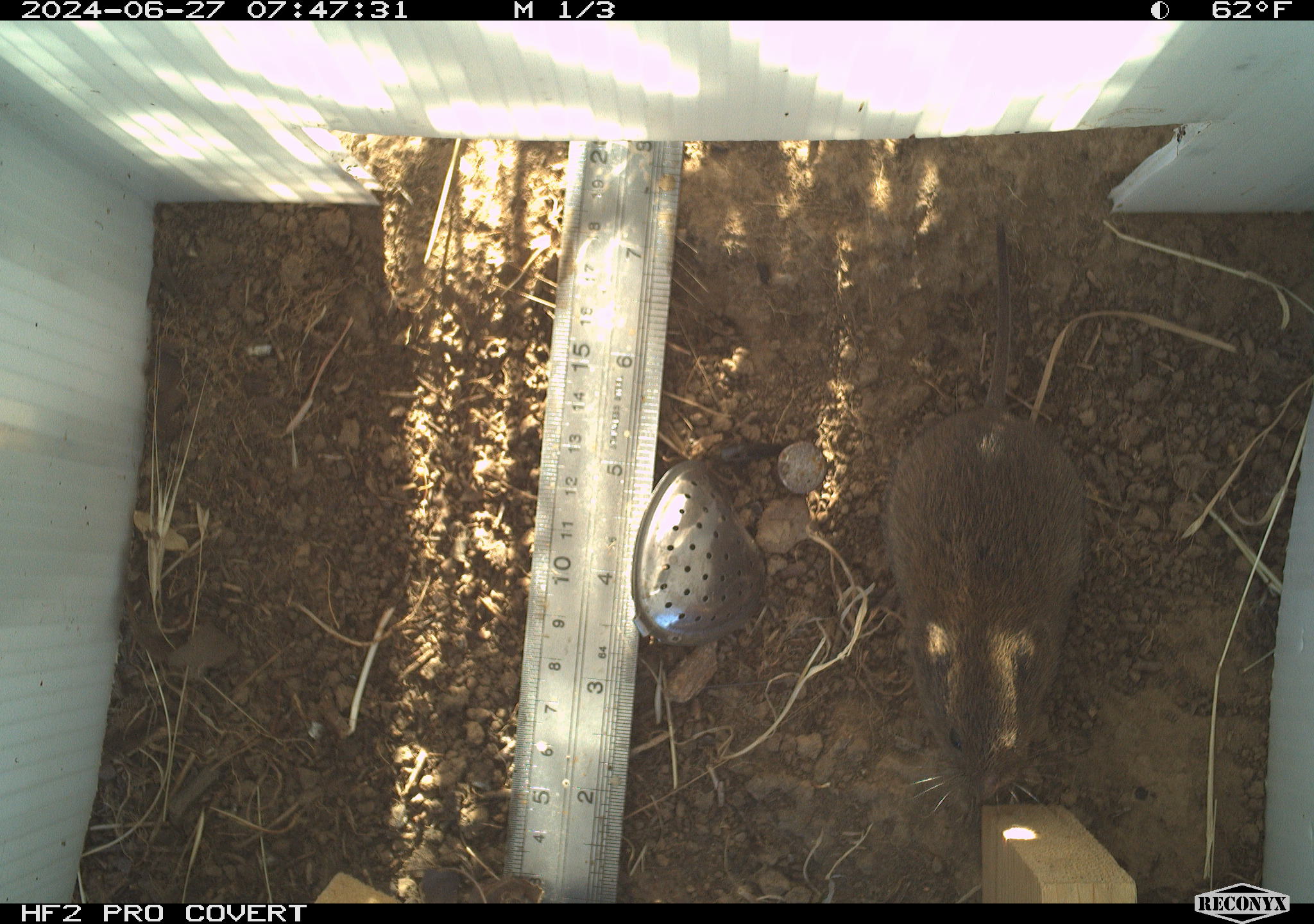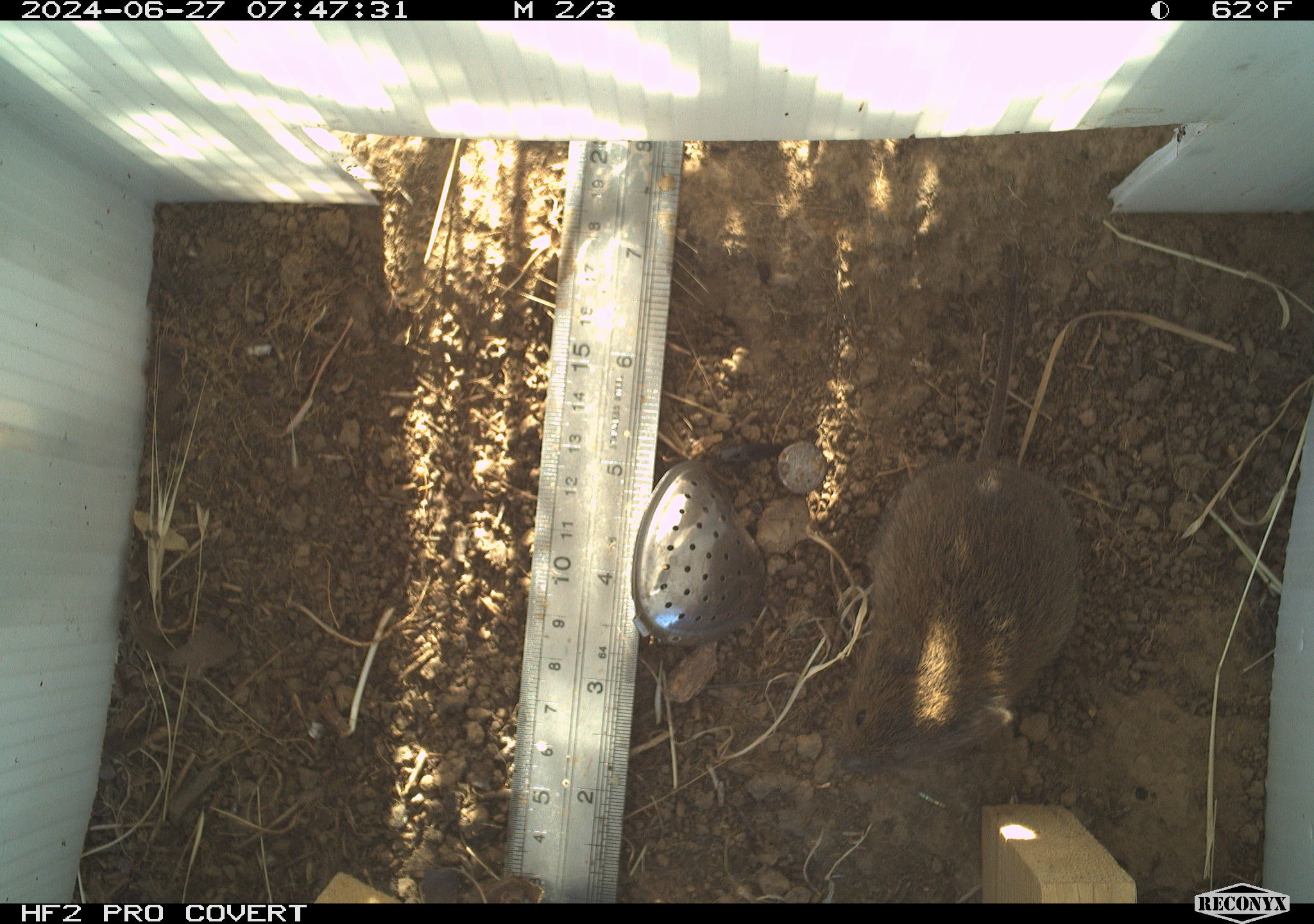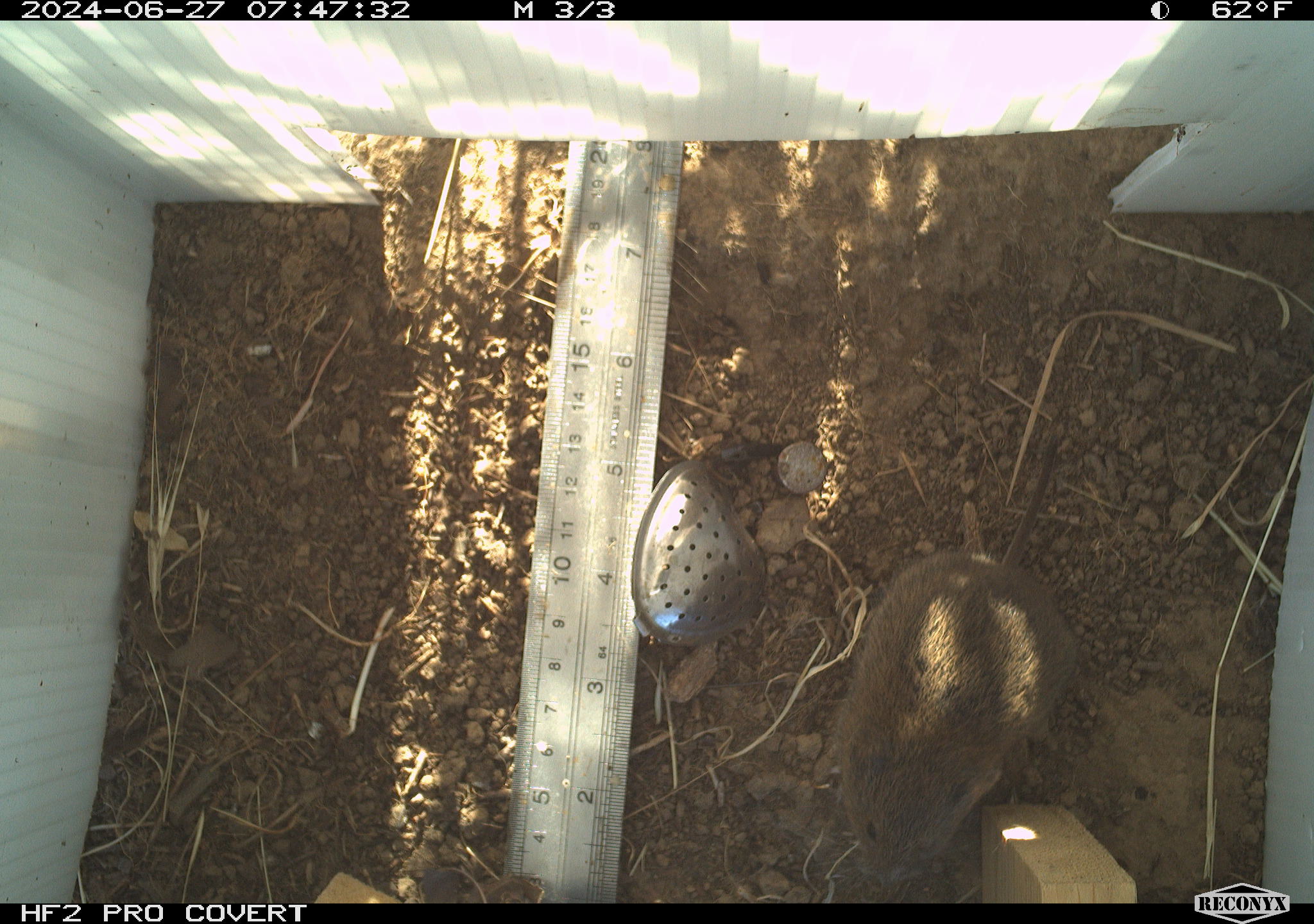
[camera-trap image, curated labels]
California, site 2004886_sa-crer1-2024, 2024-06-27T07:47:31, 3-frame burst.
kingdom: Animalia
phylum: Chordata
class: Mammalia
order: Rodentia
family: Cricetidae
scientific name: Arvicolinae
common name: voles, lemmings, and muskrats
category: arvicolinae subfamily